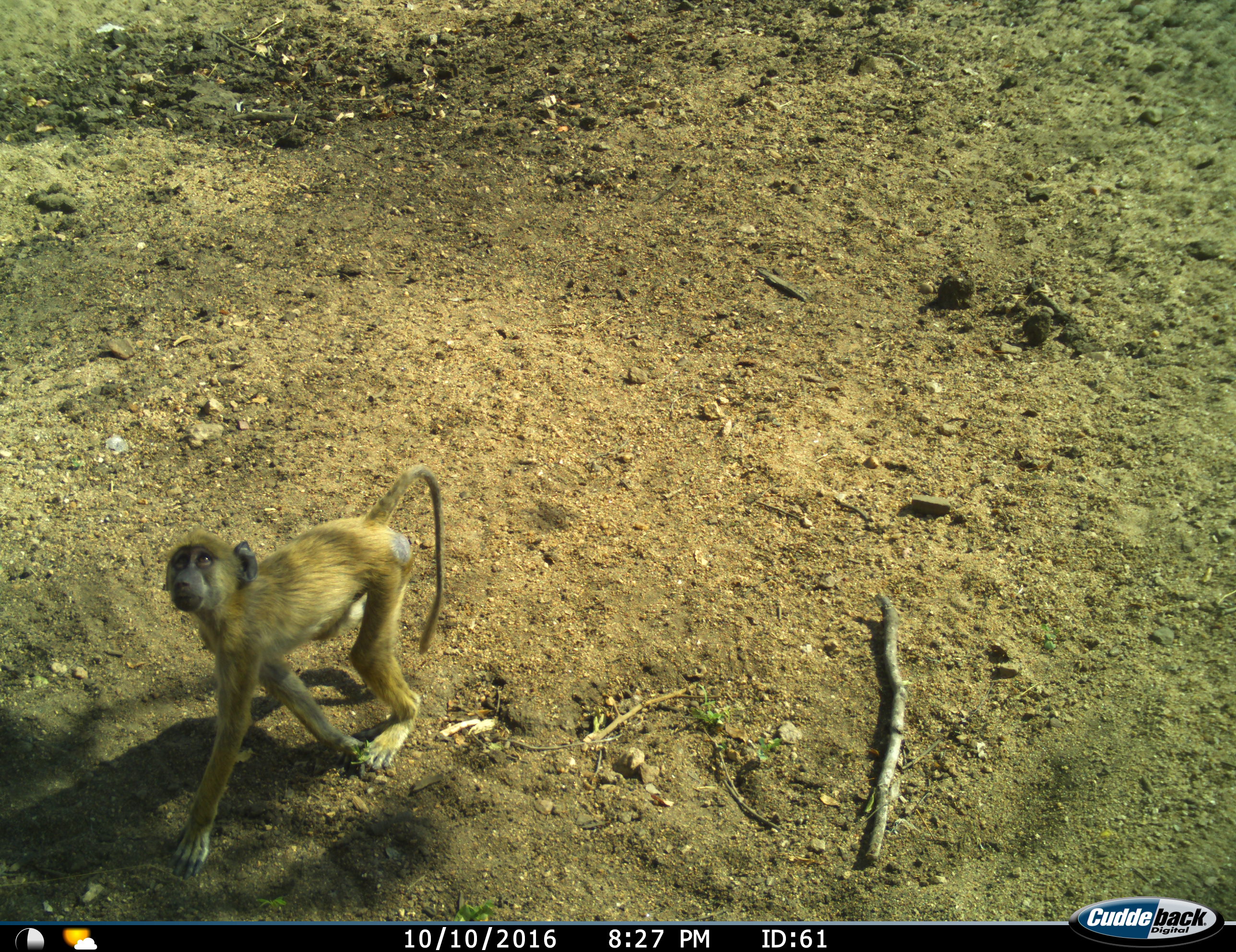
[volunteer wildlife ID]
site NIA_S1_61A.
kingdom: Animalia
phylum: Chordata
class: Mammalia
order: Primates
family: Cercopithecidae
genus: Papio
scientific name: Papio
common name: baboon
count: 1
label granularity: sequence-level